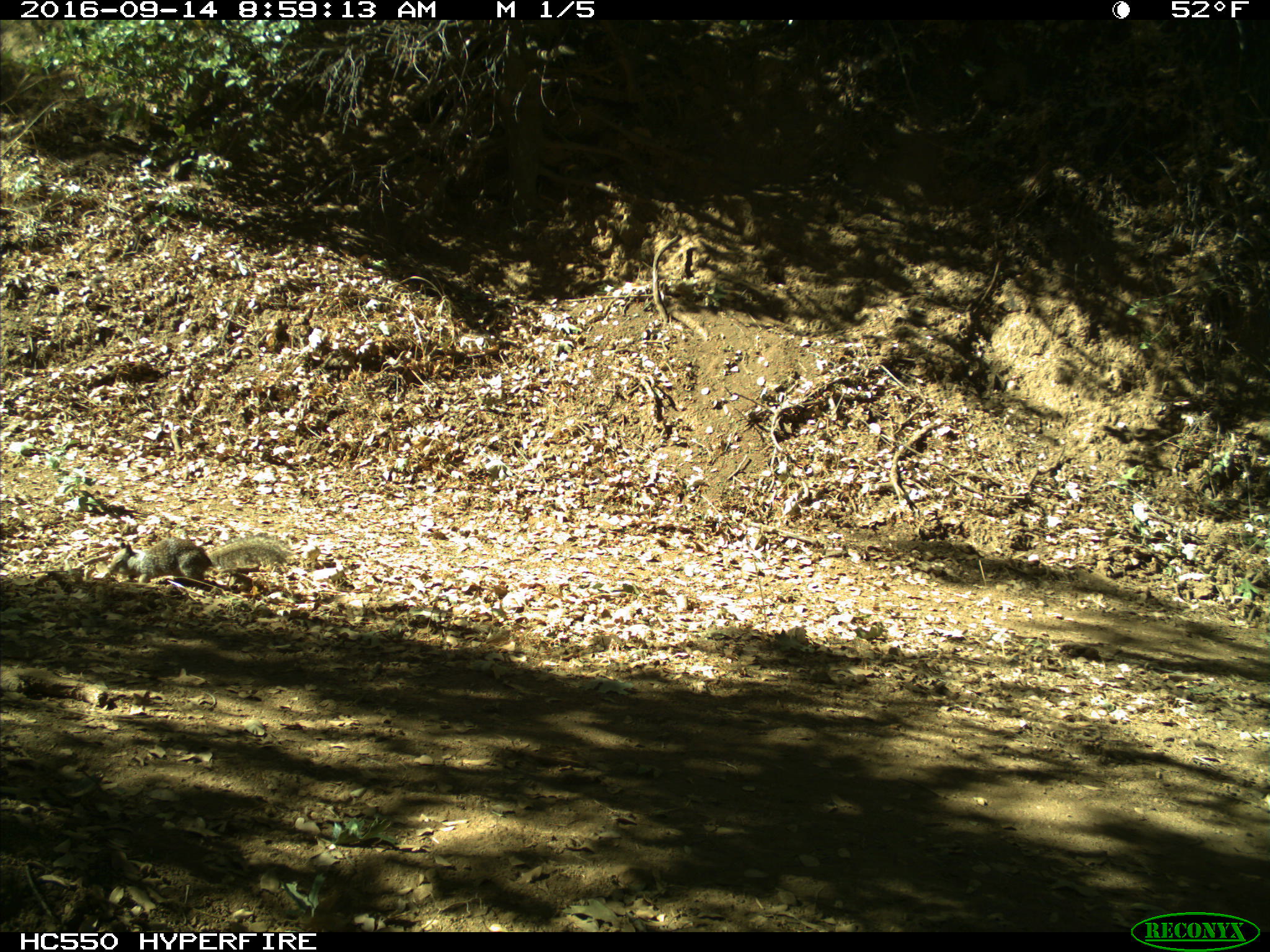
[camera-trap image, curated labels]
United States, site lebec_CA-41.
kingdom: Animalia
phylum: Chordata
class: Mammalia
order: Rodentia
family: Sciuridae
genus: Otospermophilus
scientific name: Otospermophilus beecheyi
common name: california ground squirrel